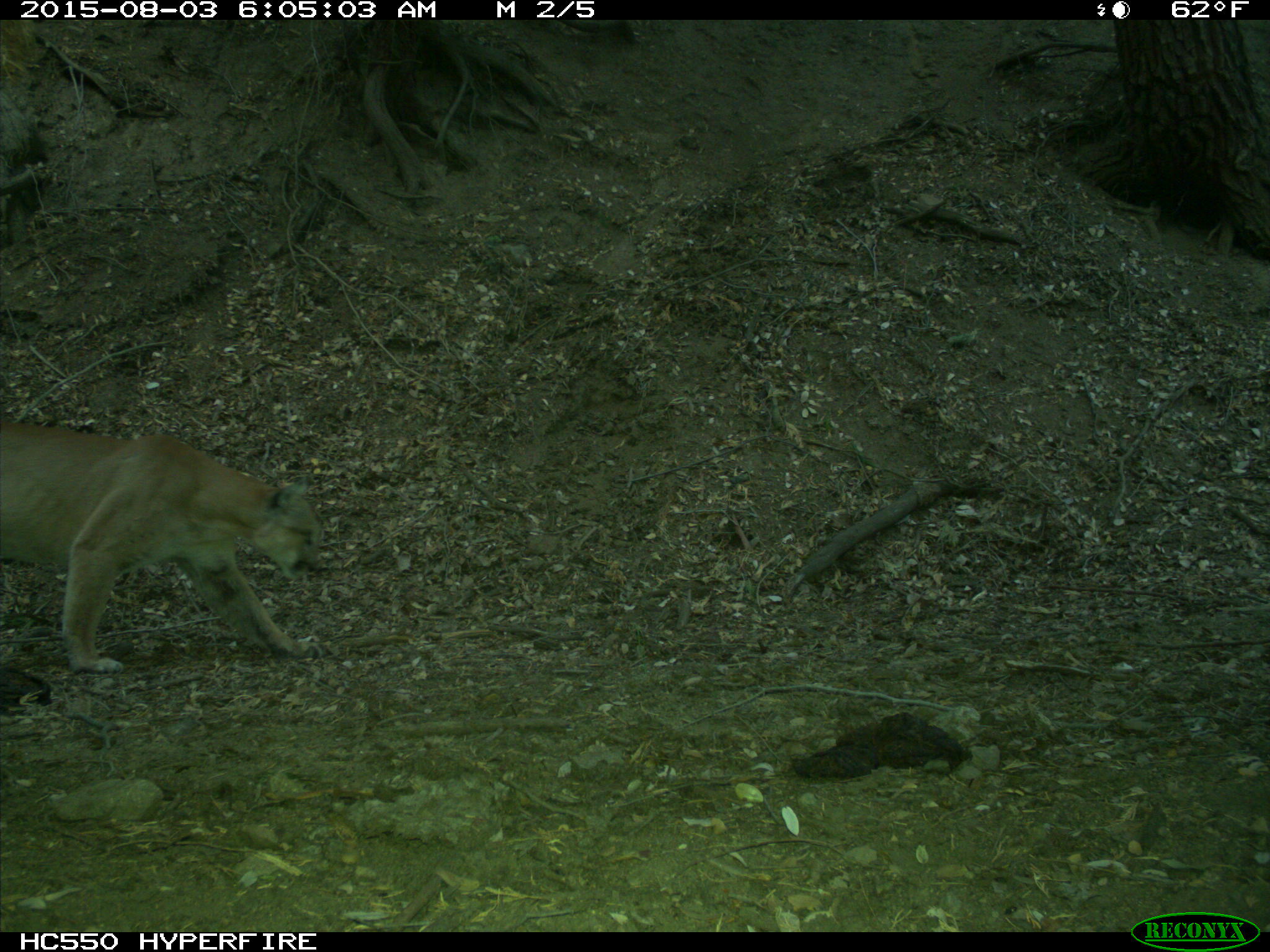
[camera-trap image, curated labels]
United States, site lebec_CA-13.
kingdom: Animalia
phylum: Chordata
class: Mammalia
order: Carnivora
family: Felidae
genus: Puma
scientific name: Puma concolor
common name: mountain lion